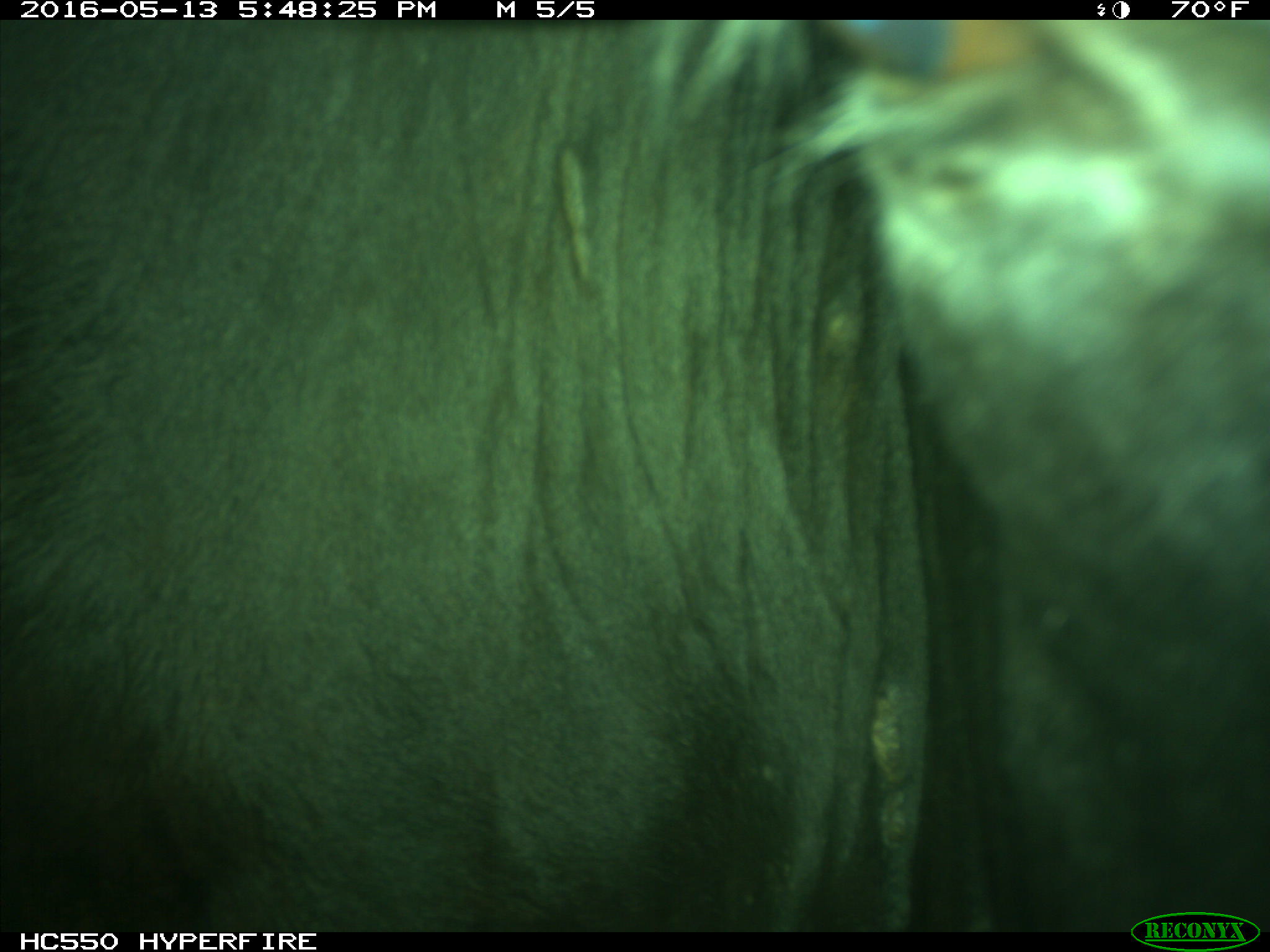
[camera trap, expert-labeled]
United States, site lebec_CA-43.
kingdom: Animalia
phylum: Chordata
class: Mammalia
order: Artiodactyla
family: Bovidae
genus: Bos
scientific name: Bos taurus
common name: domestic cow